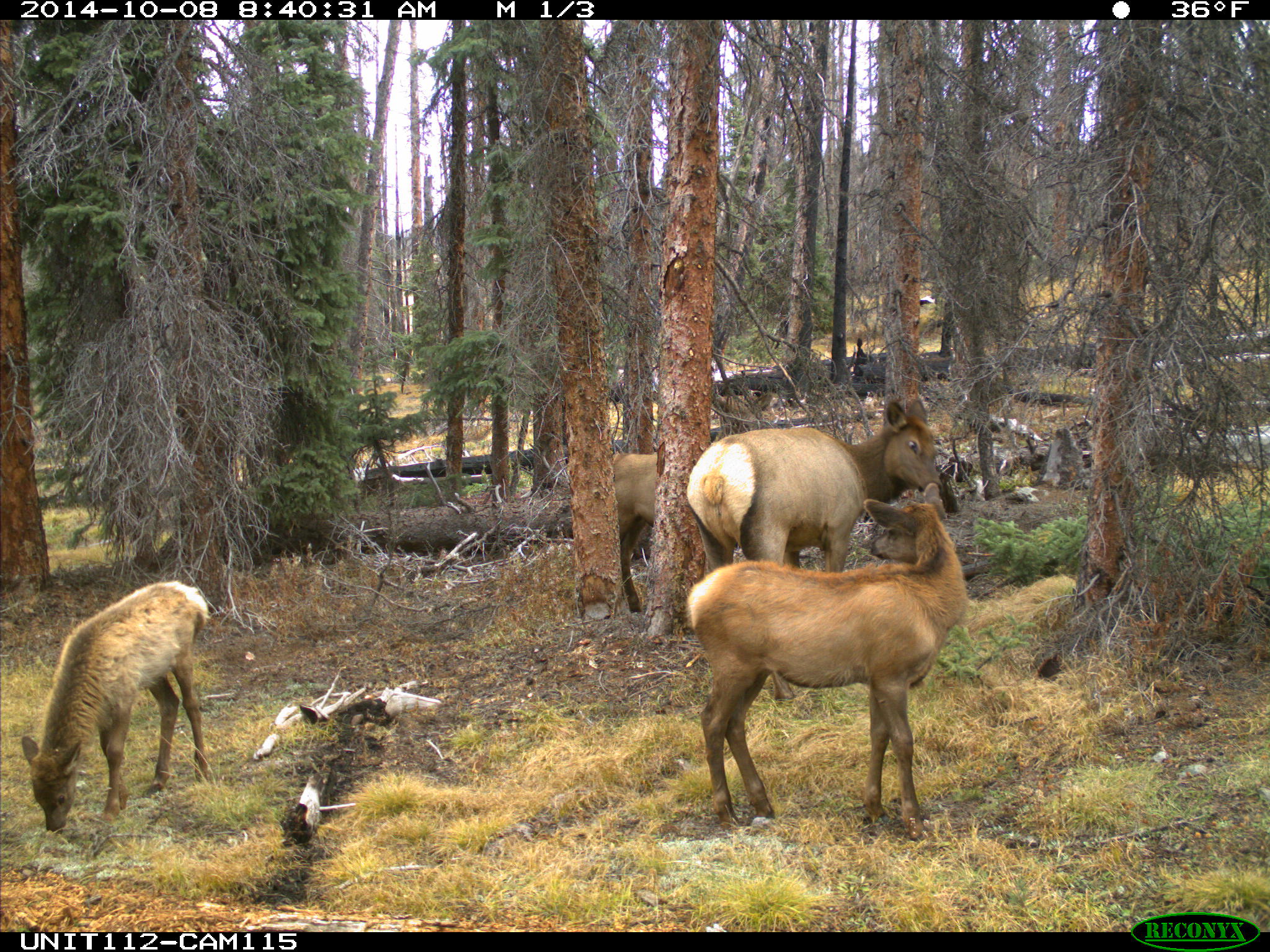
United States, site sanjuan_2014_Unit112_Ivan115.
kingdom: Animalia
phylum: Chordata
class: Mammalia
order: Artiodactyla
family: Cervidae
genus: Cervus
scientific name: Cervus elaphus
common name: red deer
Cervus elaphus (red deer).